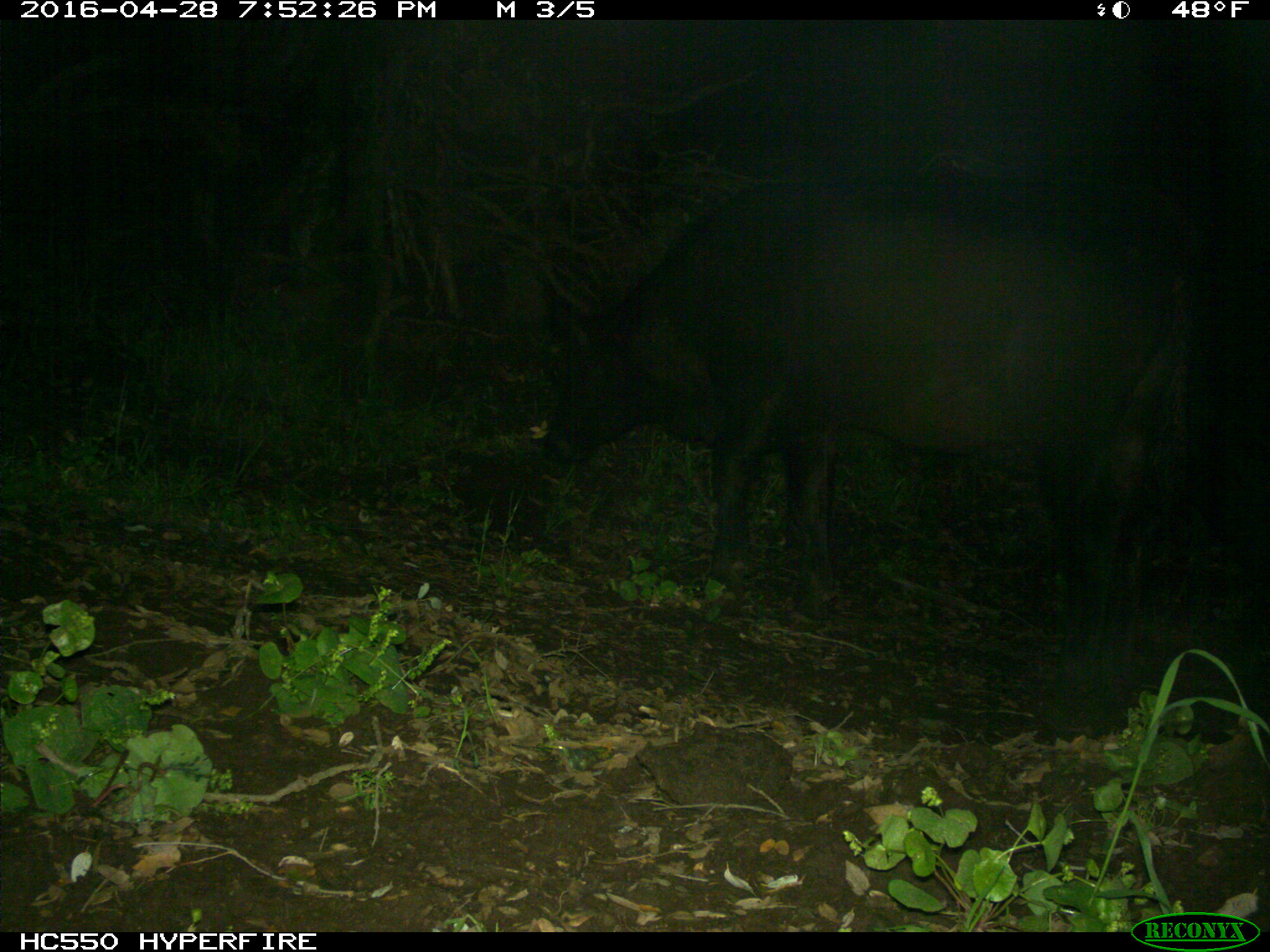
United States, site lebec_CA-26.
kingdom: Animalia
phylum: Chordata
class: Mammalia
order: Artiodactyla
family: Bovidae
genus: Bos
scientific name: Bos taurus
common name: domestic cow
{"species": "Bos taurus (domestic cow)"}